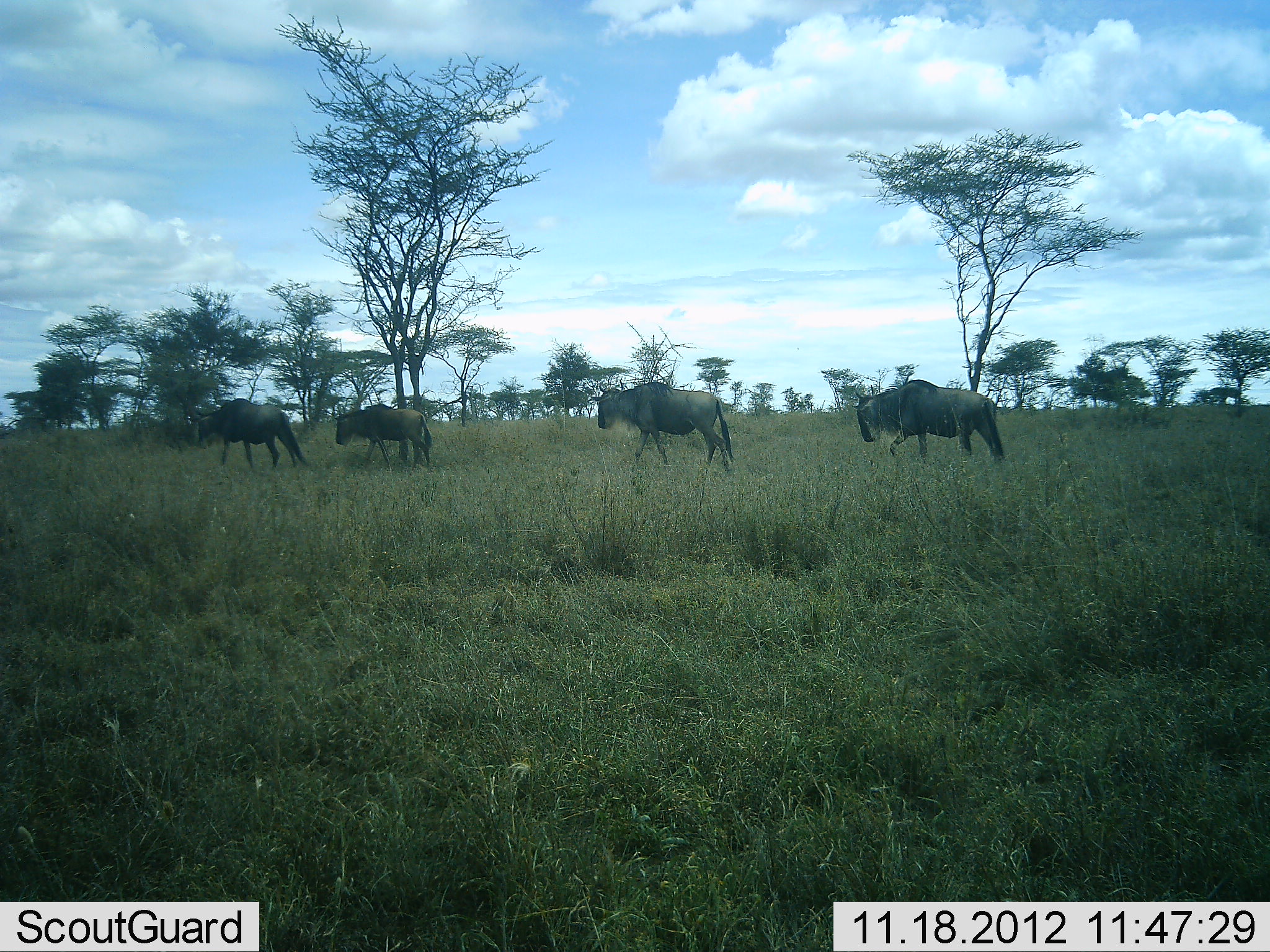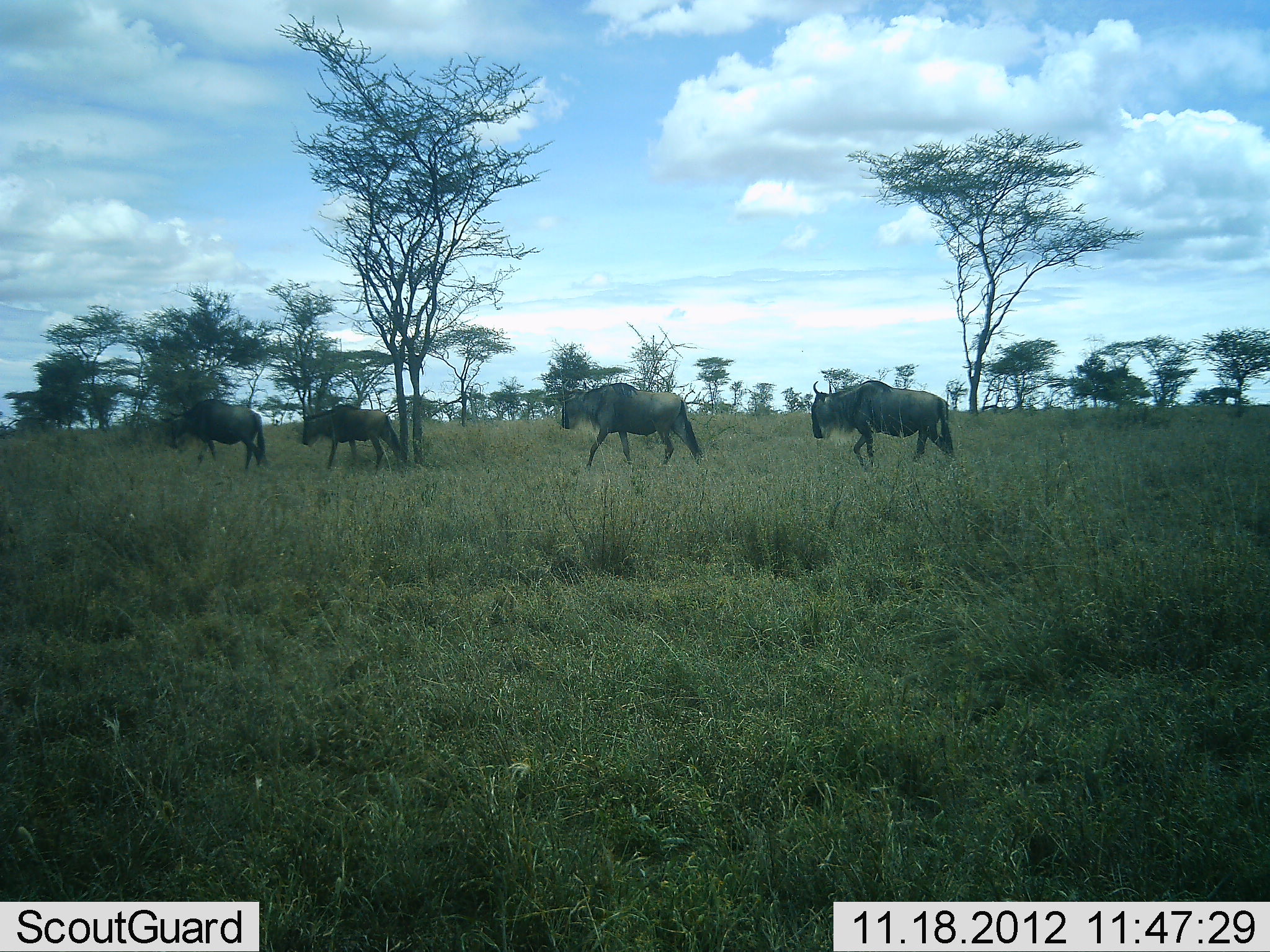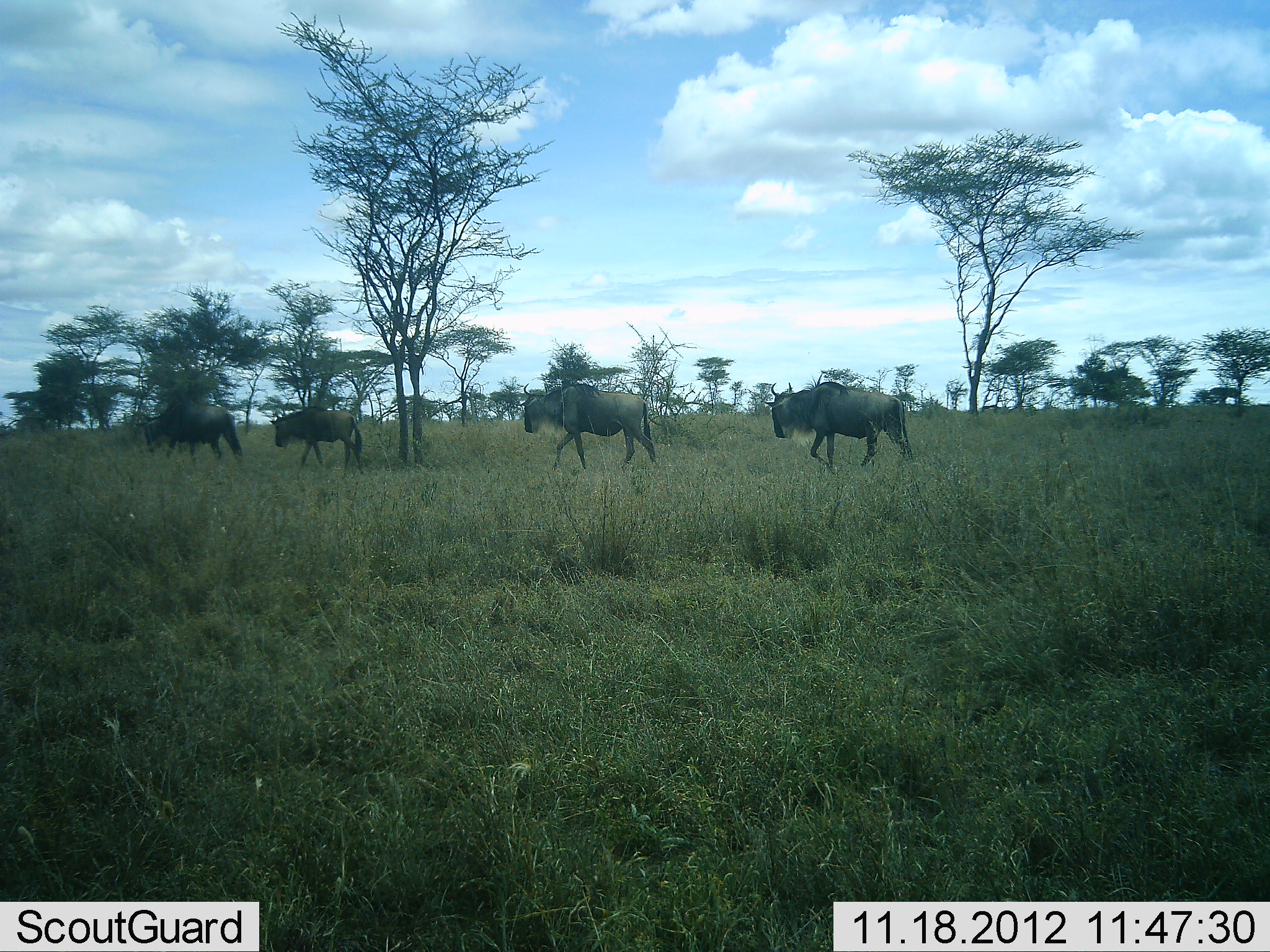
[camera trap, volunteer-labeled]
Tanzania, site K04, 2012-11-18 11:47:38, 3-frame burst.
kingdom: Animalia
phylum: Chordata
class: Mammalia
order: Artiodactyla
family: Bovidae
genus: Connochaetes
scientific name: Connochaetes taurinus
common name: blue wildebeest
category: wildebeest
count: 4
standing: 0%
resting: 0%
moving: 100%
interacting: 0%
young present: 9%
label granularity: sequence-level